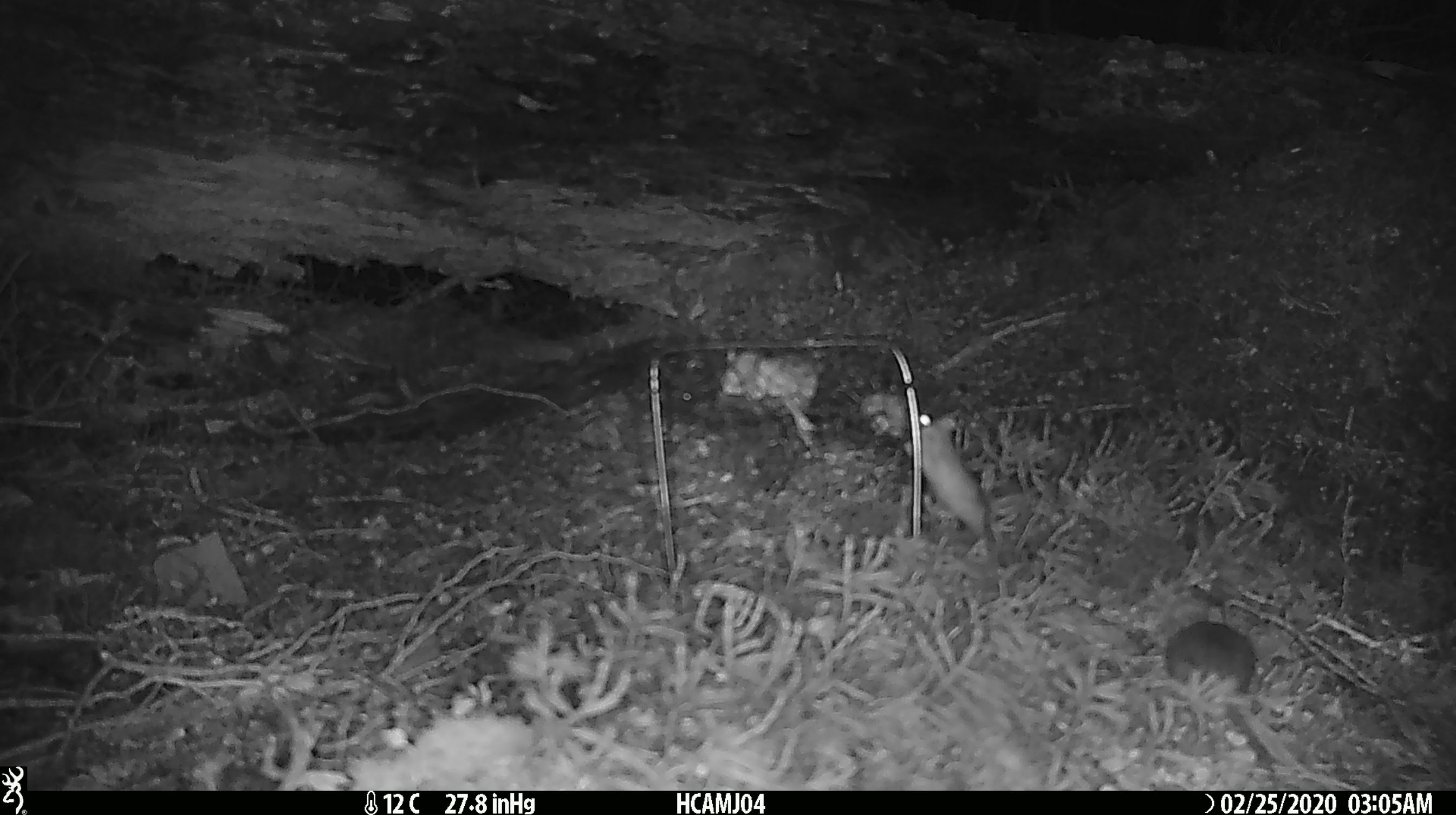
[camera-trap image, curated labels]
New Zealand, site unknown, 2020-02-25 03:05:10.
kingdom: Animalia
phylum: Chordata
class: Mammalia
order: Rodentia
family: Muridae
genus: Mus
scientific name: Mus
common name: mouse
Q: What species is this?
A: Mouse (Mus).